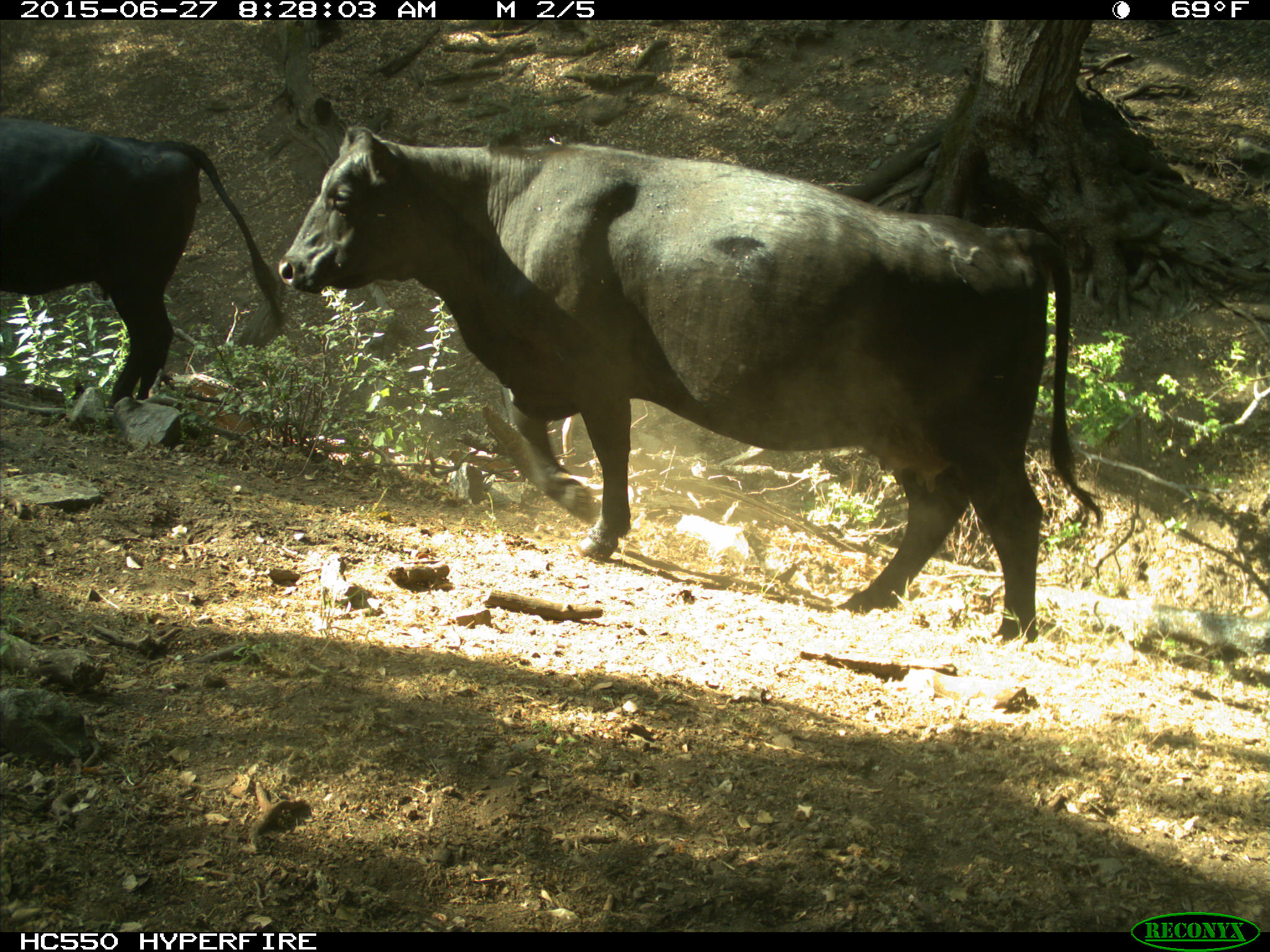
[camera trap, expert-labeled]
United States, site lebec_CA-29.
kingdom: Animalia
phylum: Chordata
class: Mammalia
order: Artiodactyla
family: Bovidae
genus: Bos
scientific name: Bos taurus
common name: domestic cow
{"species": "Bos taurus (domestic cow)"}